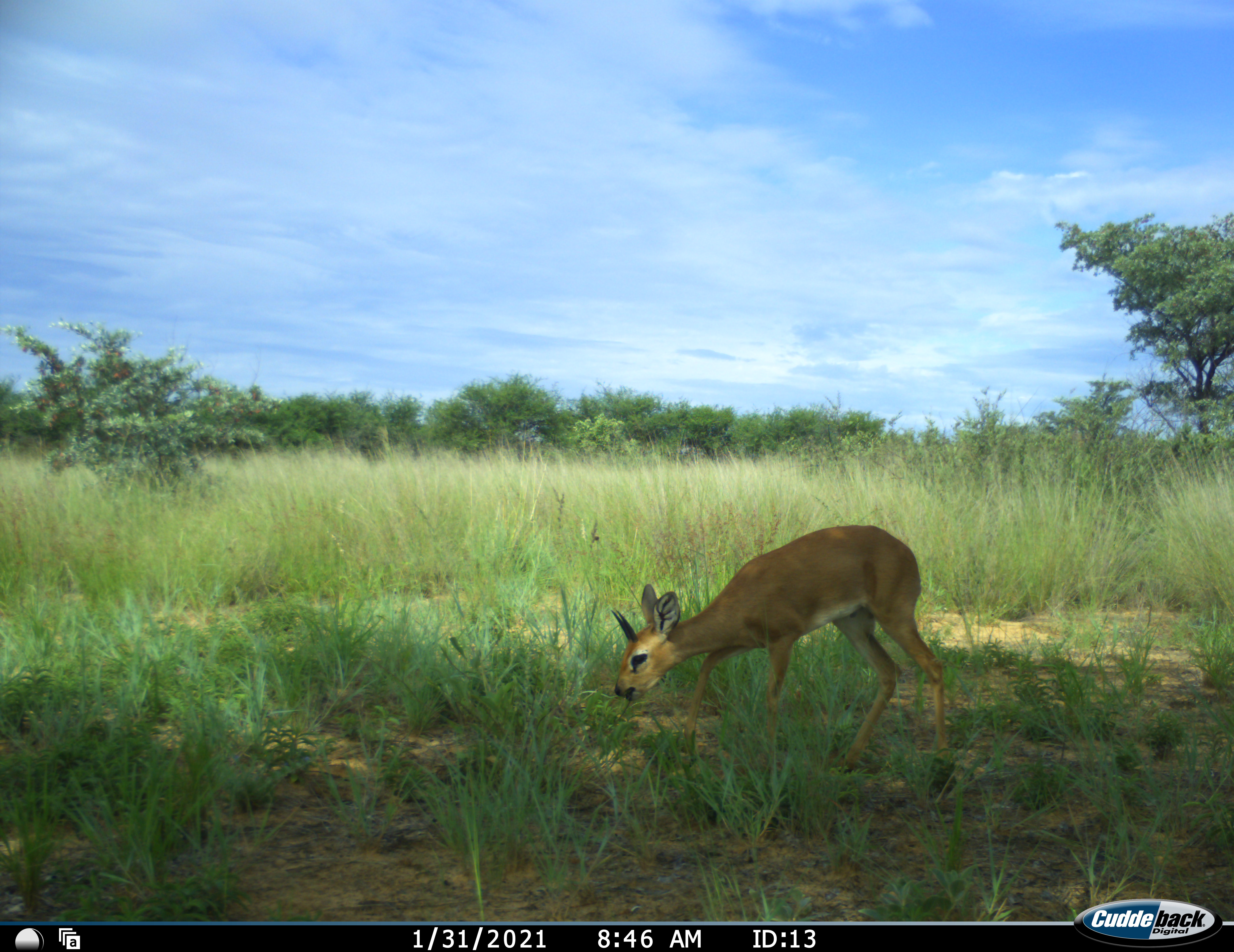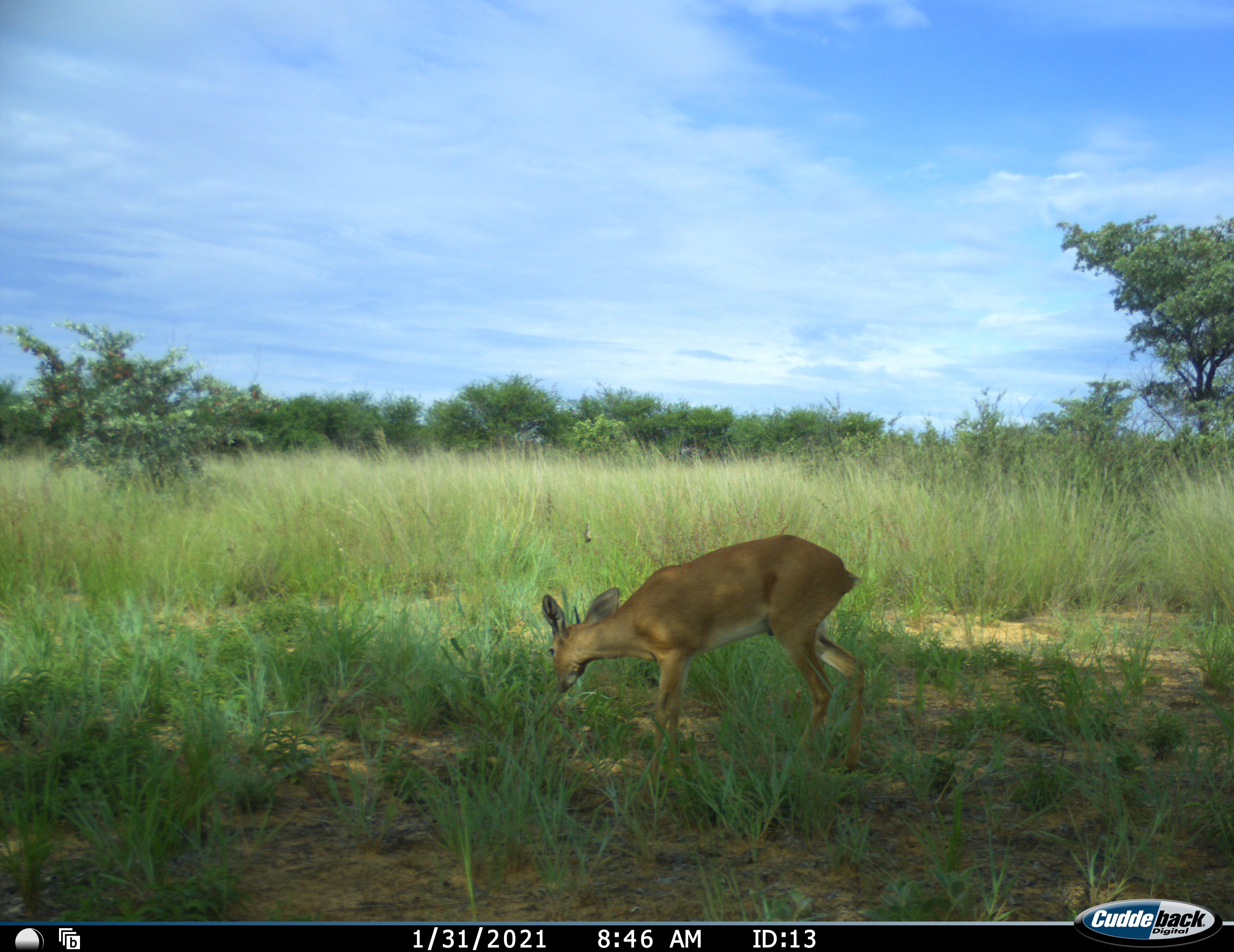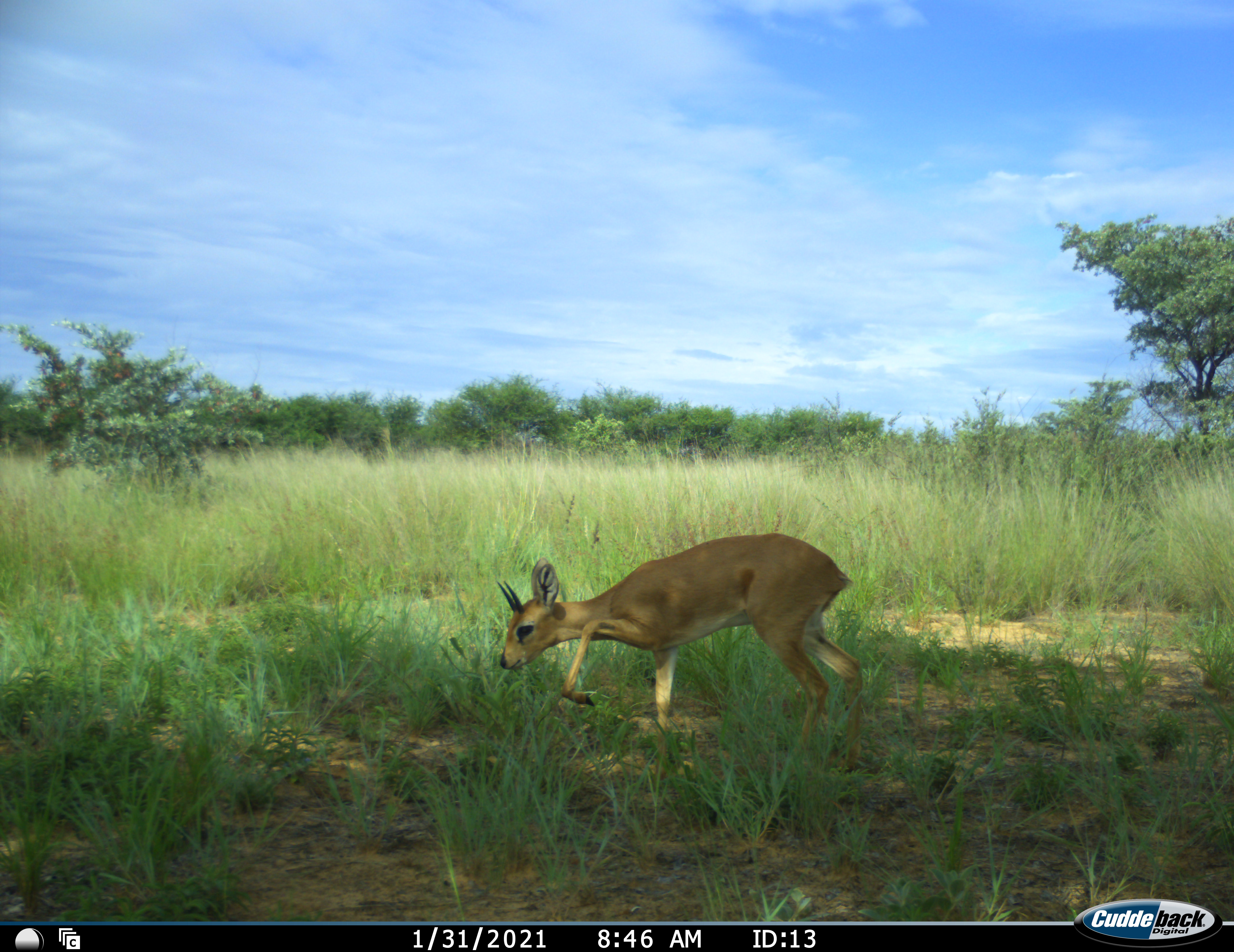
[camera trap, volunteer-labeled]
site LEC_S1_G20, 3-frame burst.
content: unidentified animal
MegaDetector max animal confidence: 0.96